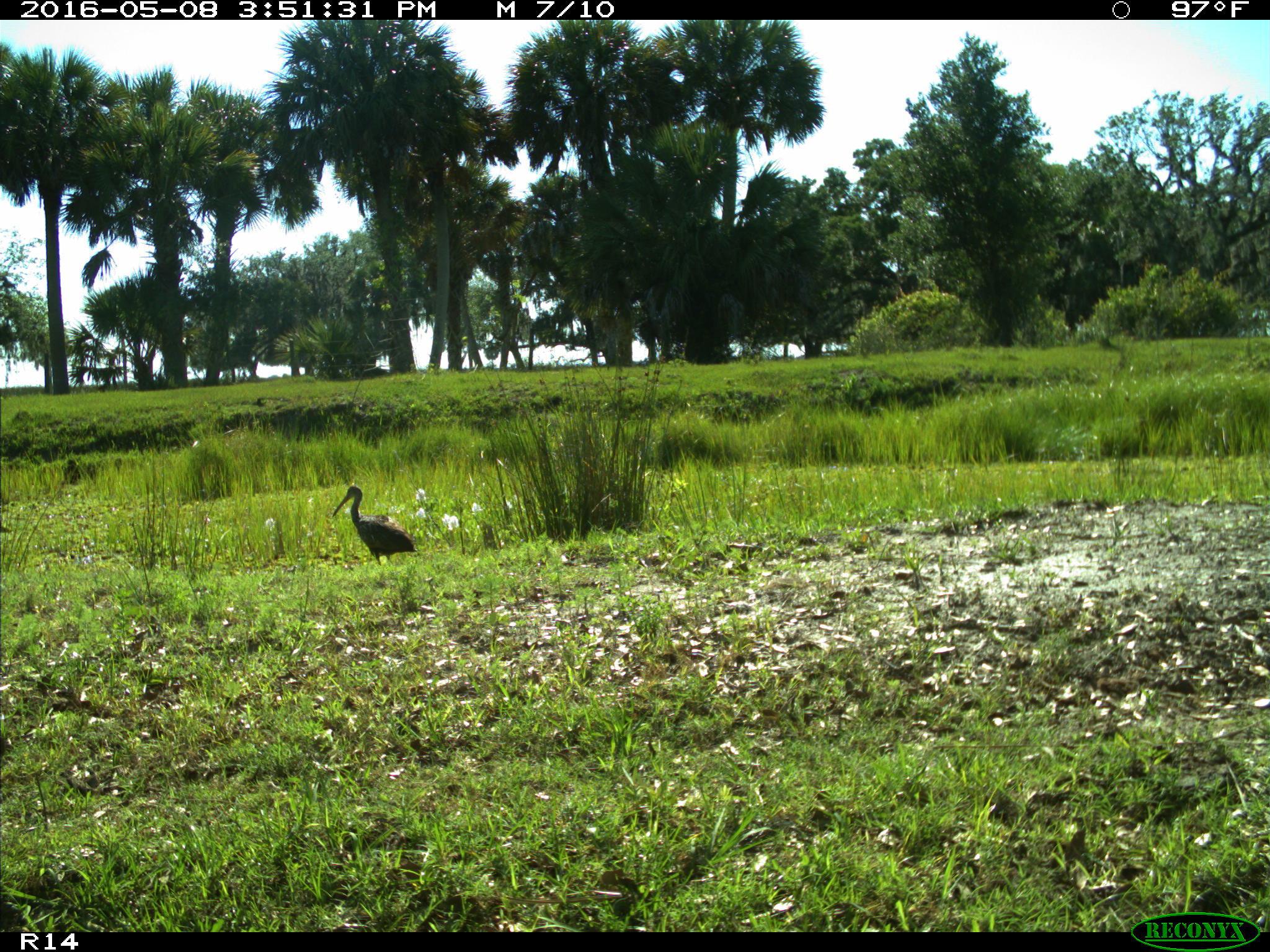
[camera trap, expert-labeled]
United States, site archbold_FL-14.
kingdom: Animalia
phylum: Chordata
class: Aves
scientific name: Aves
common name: birds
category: unidentified bird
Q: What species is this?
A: Unidentified bird (birds) (Aves).